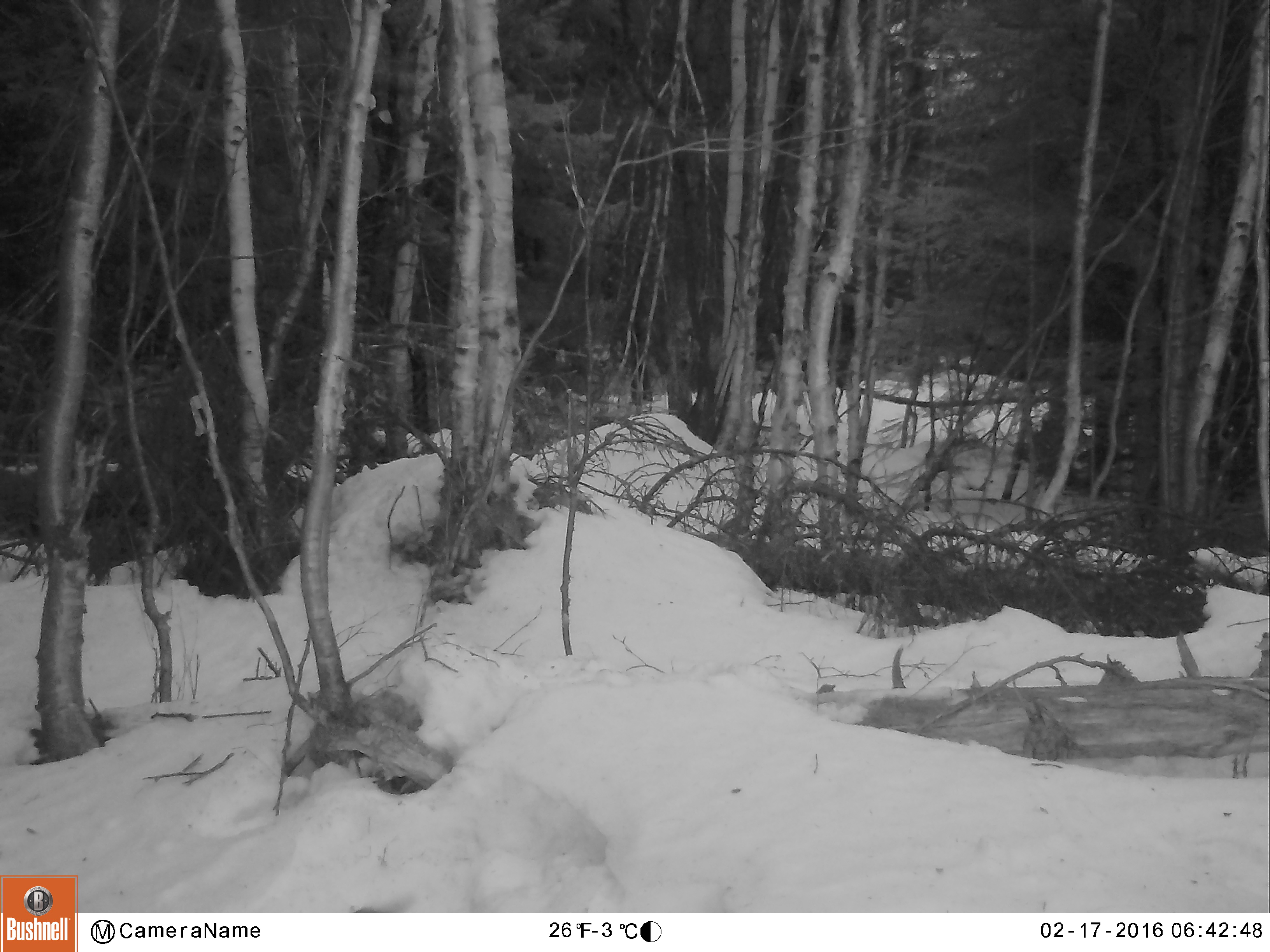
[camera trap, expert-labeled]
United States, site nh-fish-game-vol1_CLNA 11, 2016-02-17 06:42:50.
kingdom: Animalia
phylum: Chordata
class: Mammalia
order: Rodentia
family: Sciuridae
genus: Tamiasciurus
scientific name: Tamiasciurus hudsonicus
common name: red squirrel